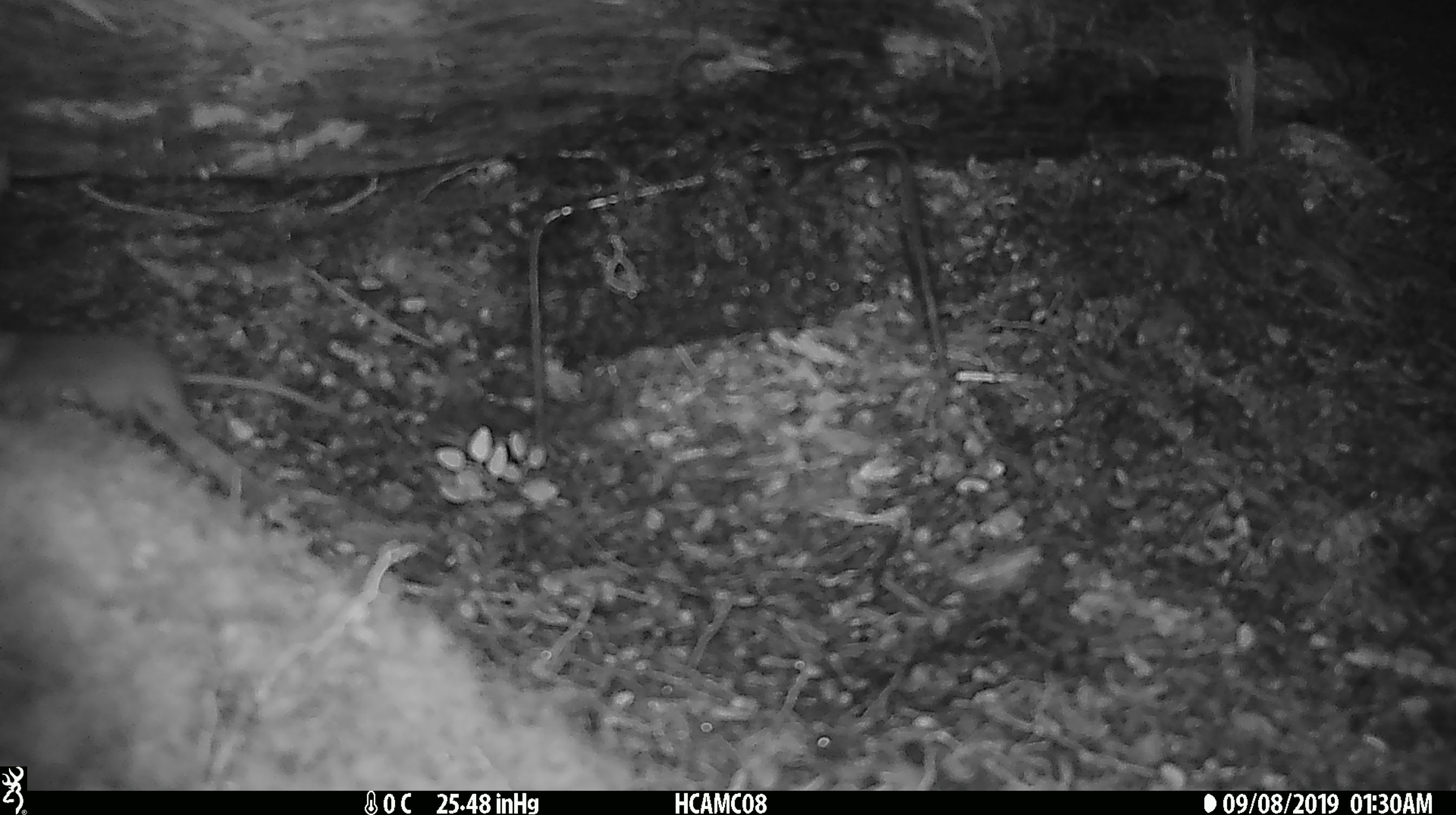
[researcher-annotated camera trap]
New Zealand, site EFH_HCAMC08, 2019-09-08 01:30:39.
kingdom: Animalia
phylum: Chordata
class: Mammalia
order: Rodentia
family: Muridae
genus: Mus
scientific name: Mus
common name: mouse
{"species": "mouse (Mus)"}